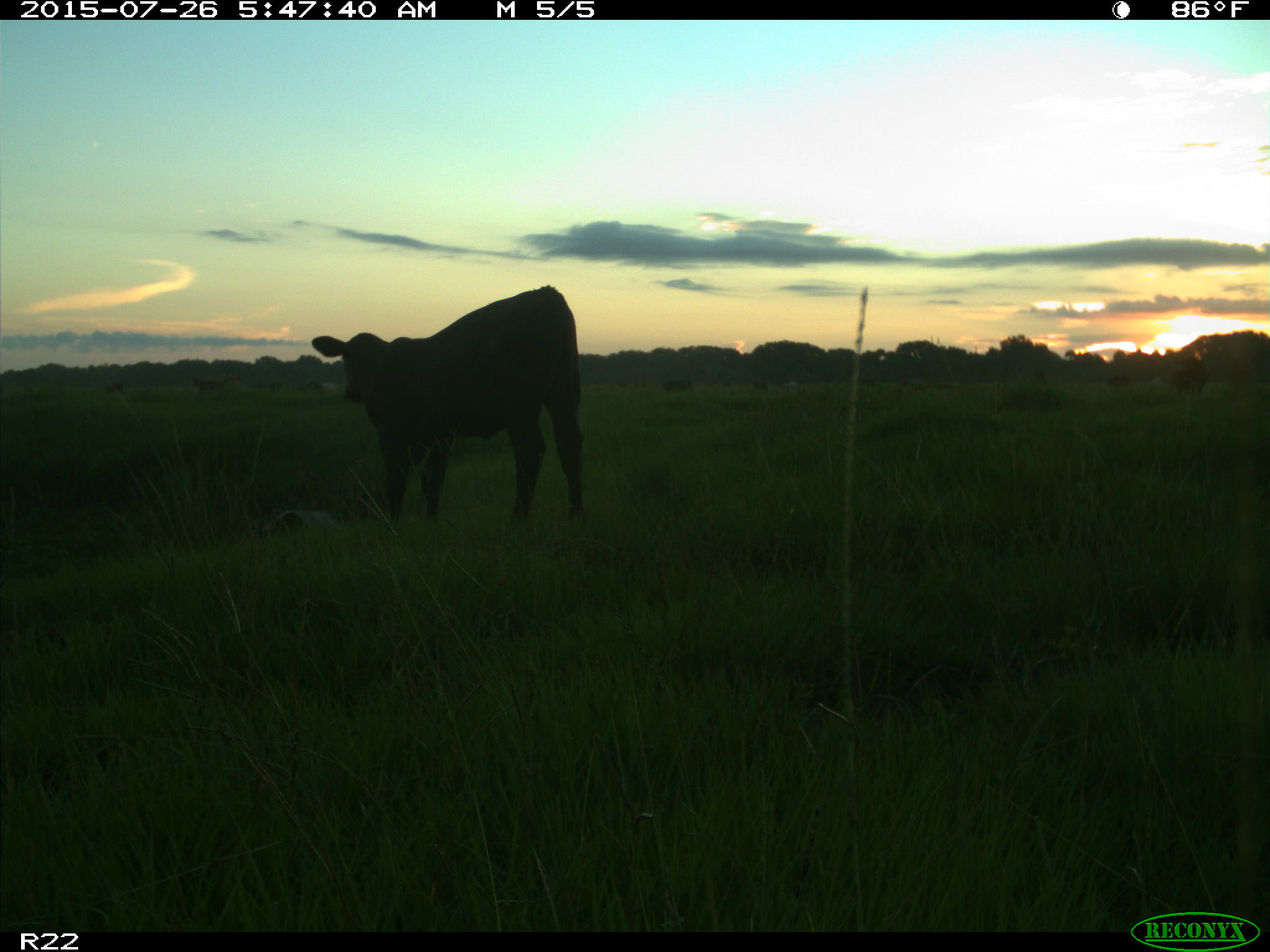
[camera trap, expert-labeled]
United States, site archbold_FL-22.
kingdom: Animalia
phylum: Chordata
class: Mammalia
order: Artiodactyla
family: Bovidae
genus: Bos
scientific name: Bos taurus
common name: domestic cow